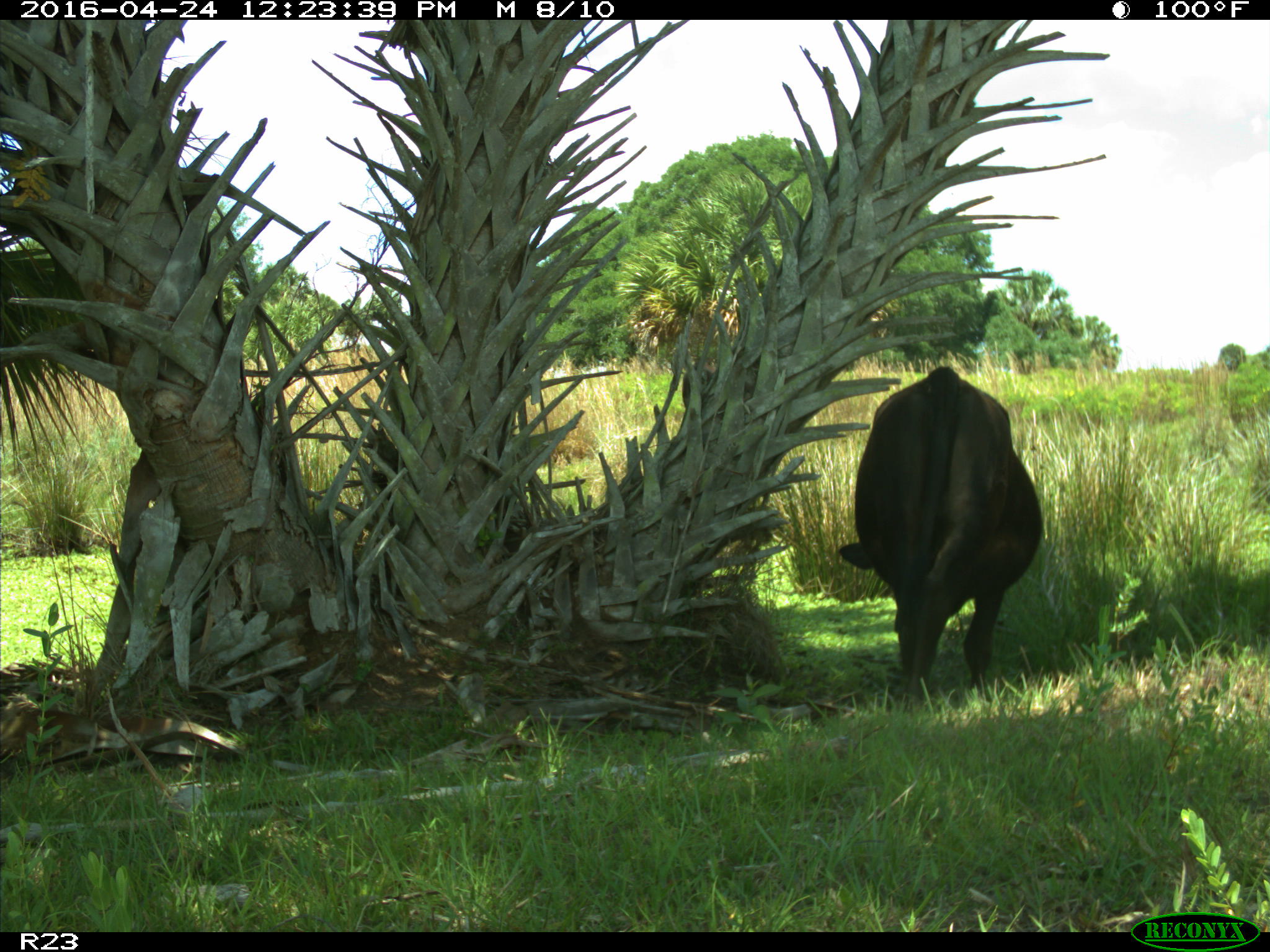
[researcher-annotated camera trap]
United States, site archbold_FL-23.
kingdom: Animalia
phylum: Chordata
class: Mammalia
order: Artiodactyla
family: Bovidae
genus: Bos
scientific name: Bos taurus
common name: domestic cow